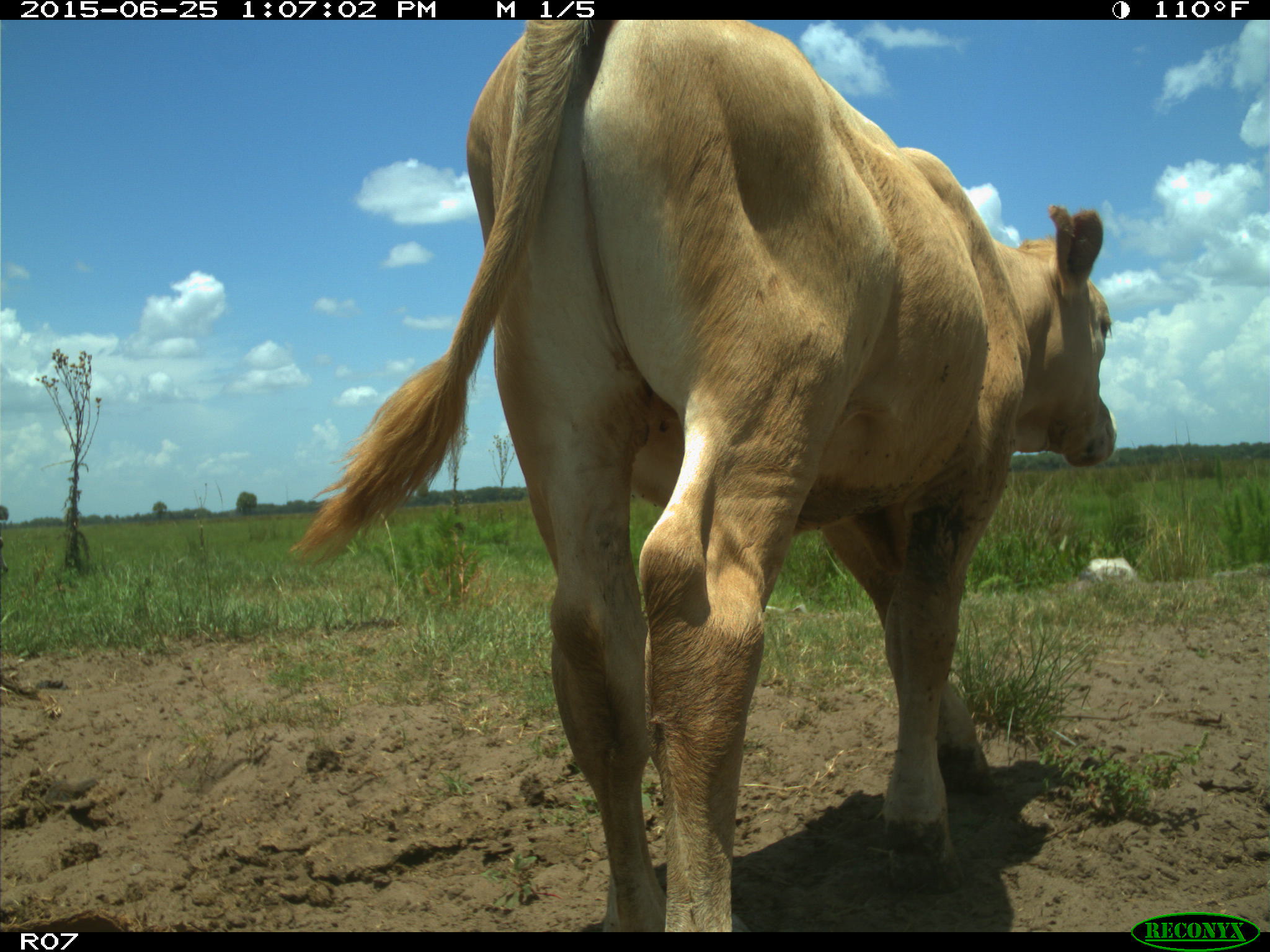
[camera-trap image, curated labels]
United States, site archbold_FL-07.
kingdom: Animalia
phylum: Chordata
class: Mammalia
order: Artiodactyla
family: Bovidae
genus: Bos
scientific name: Bos taurus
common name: domestic cow